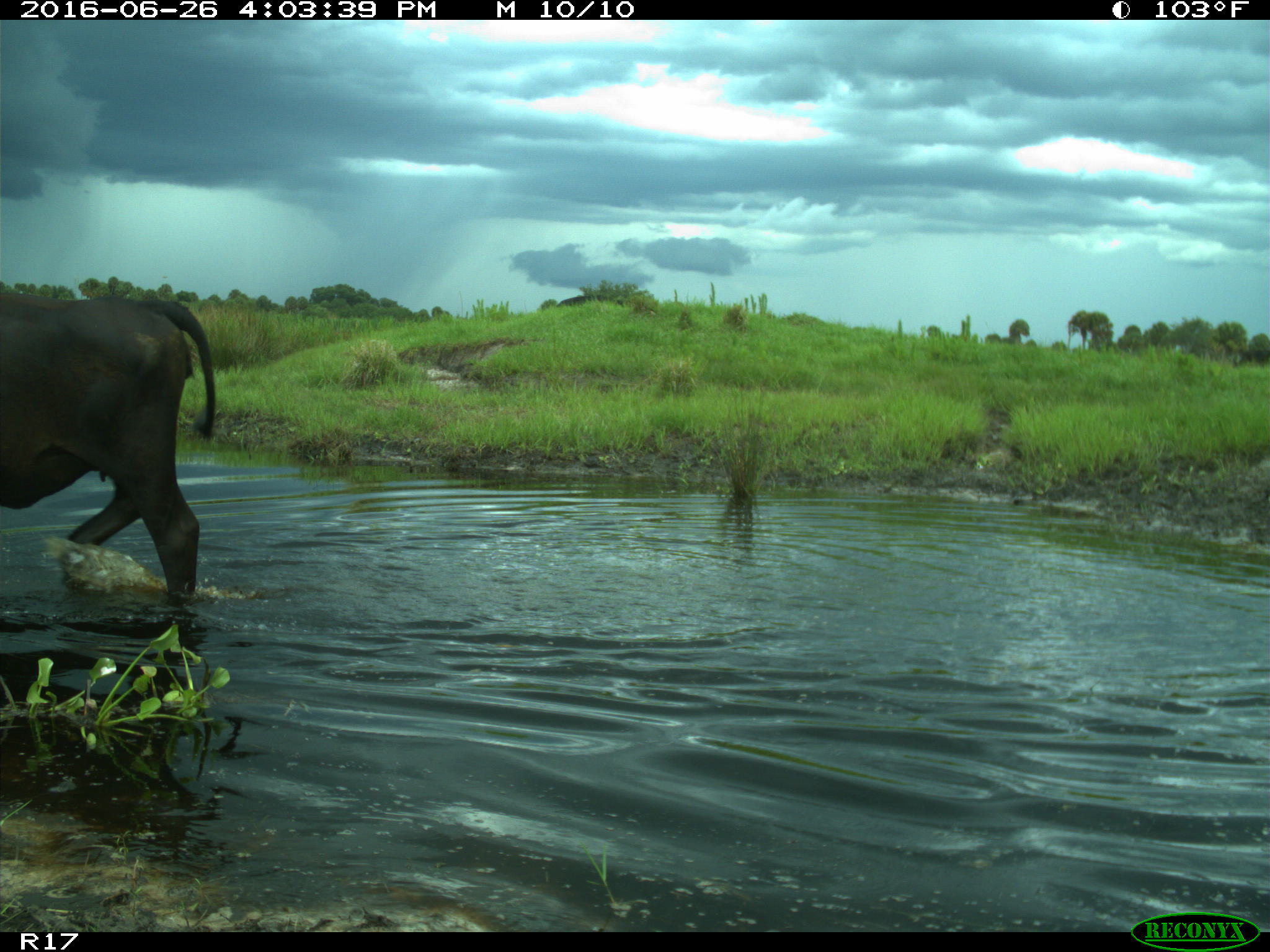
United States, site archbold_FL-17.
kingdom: Animalia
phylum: Chordata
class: Mammalia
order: Artiodactyla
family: Bovidae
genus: Bos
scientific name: Bos taurus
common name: domestic cow